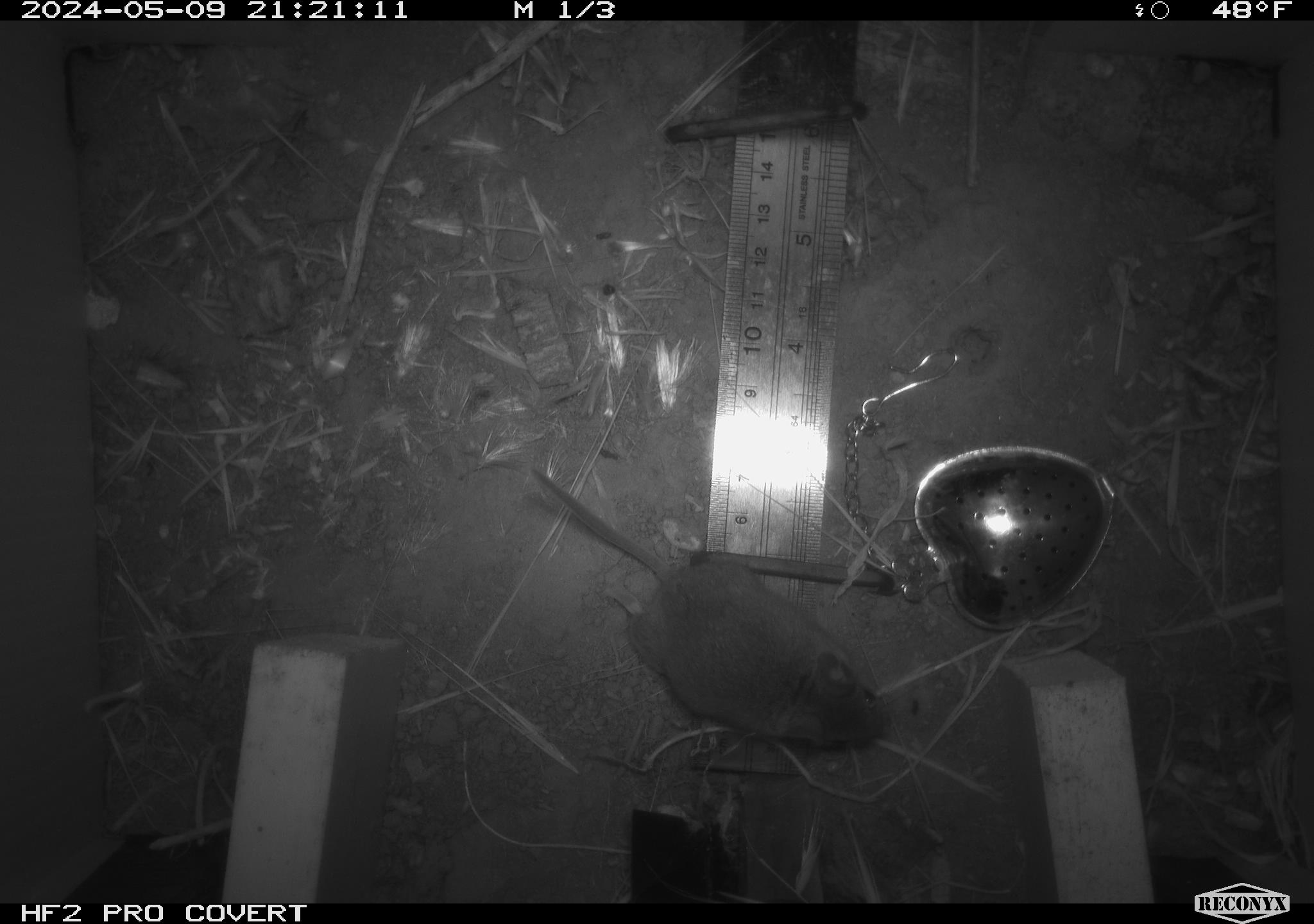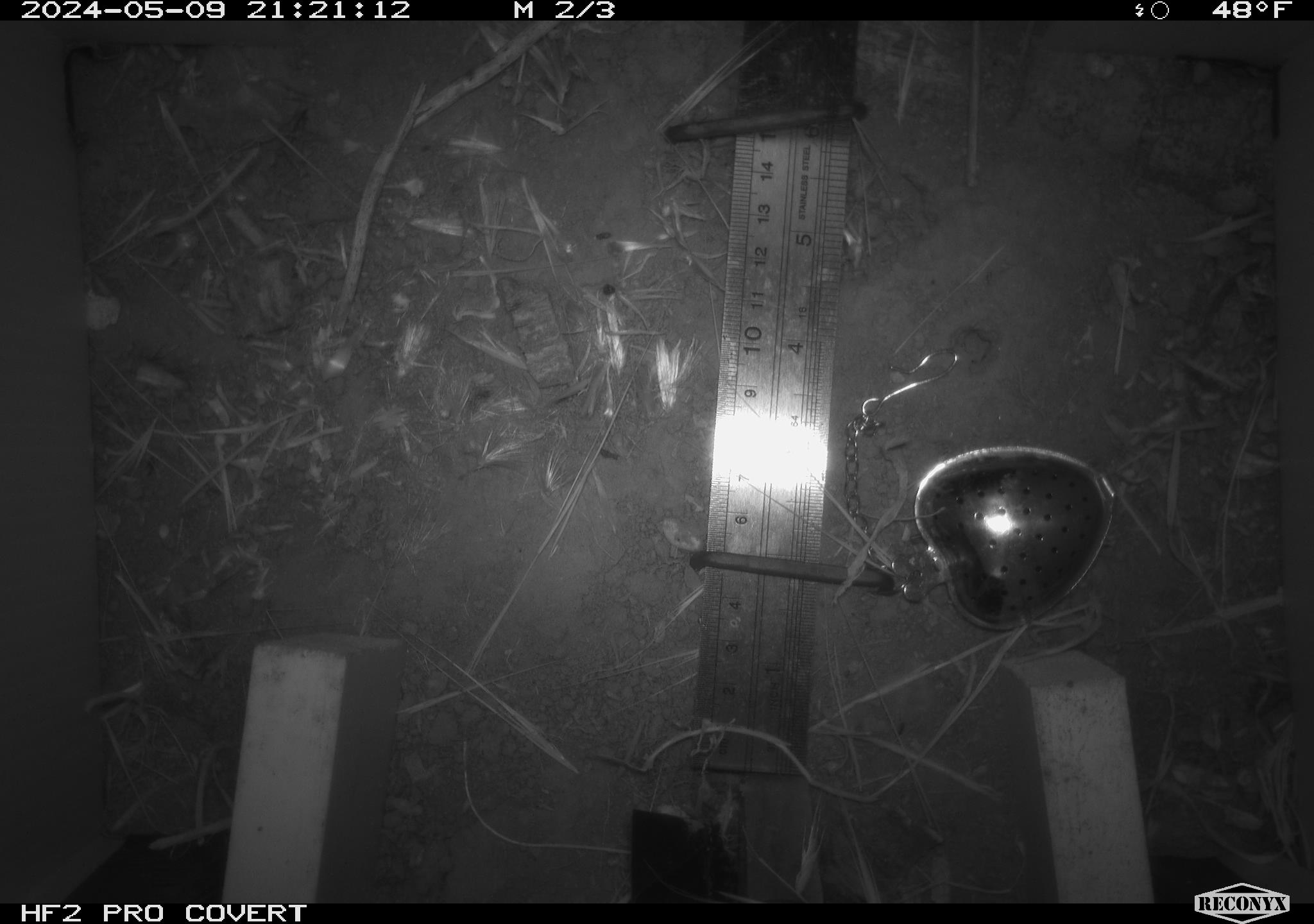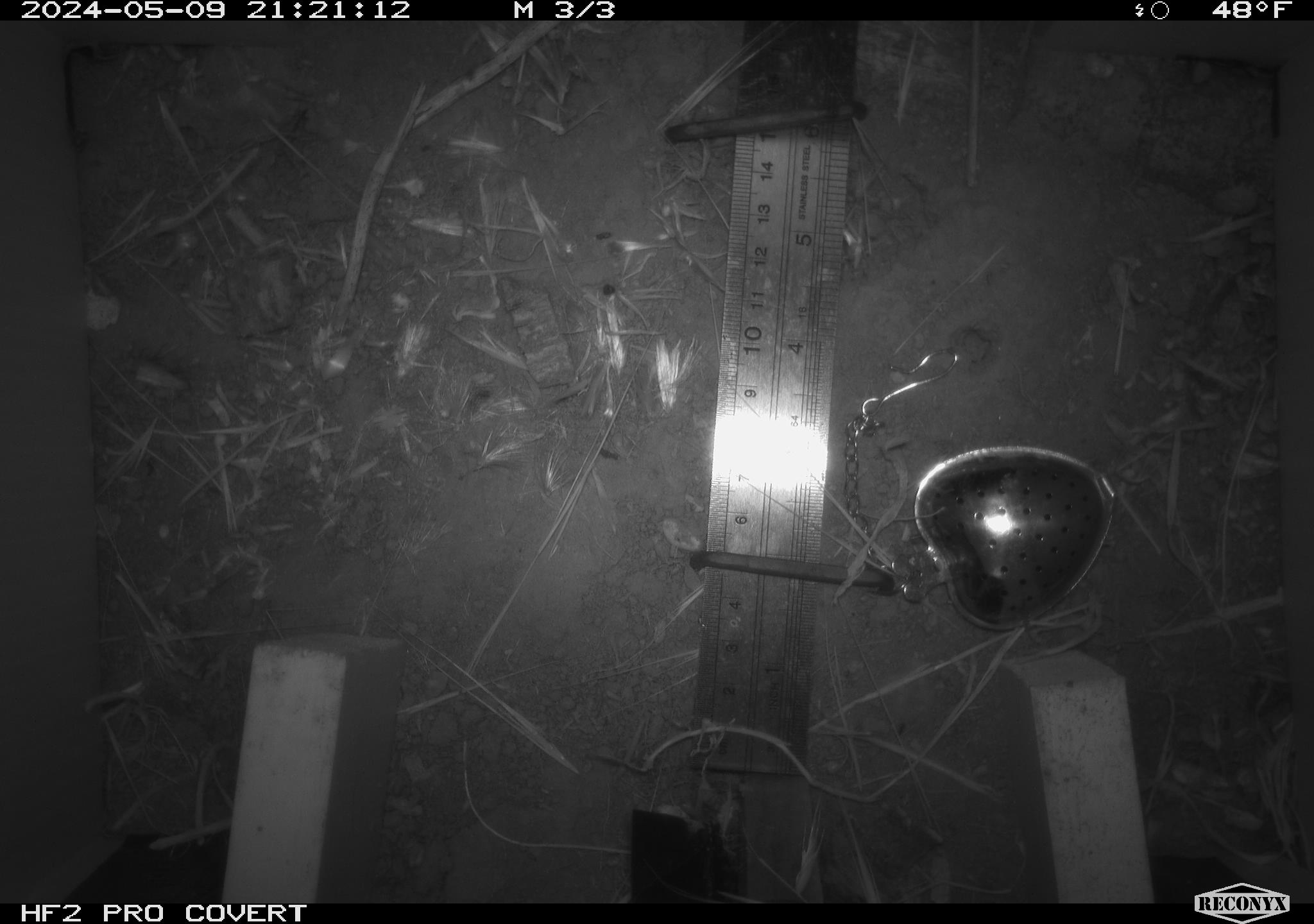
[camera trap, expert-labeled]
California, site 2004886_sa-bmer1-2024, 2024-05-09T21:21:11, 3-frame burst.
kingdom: Animalia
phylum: Chordata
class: Mammalia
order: Rodentia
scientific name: Rodentia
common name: mouse species